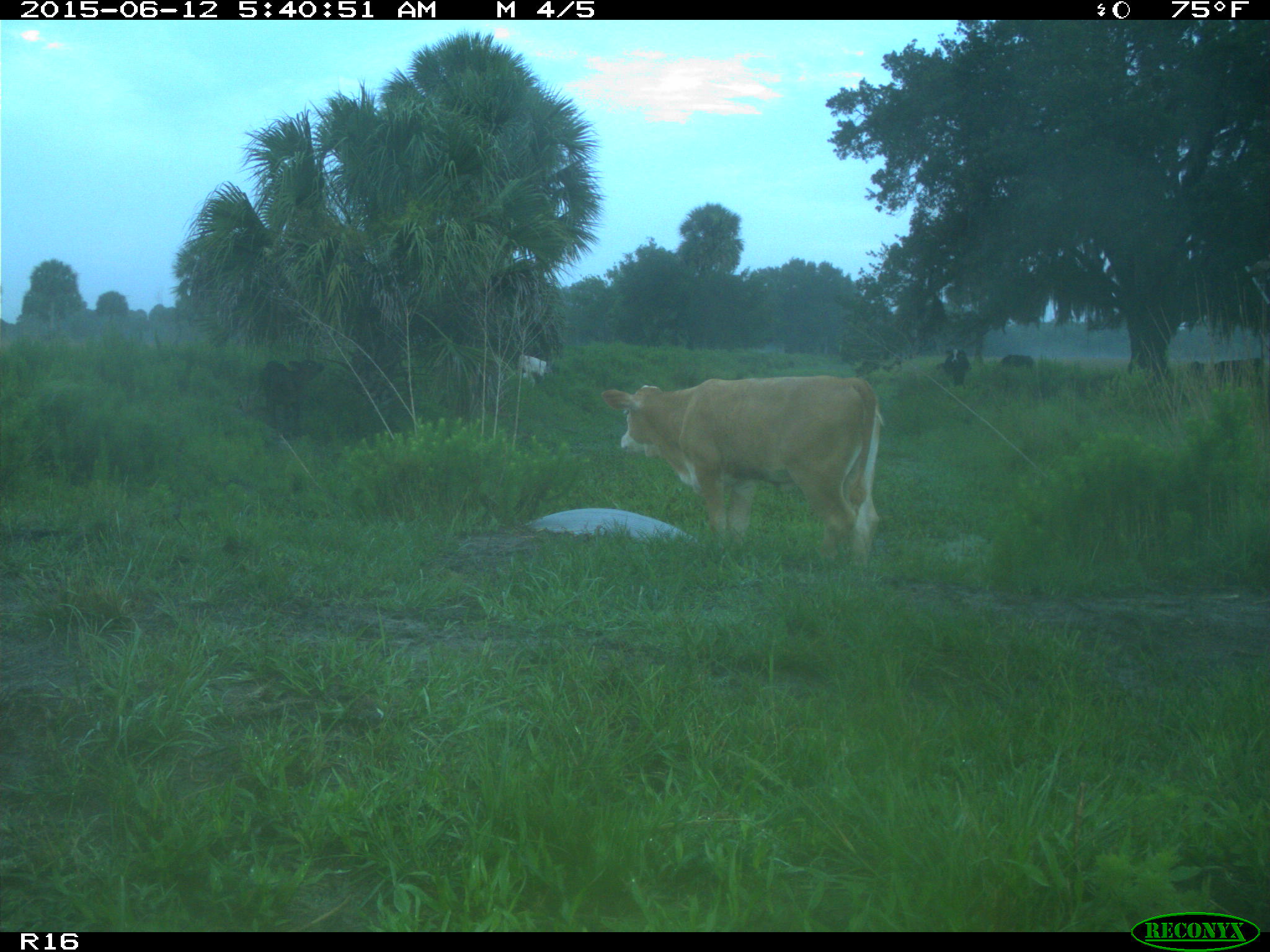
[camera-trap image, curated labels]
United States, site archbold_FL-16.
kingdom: Animalia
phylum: Chordata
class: Mammalia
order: Artiodactyla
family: Bovidae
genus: Bos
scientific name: Bos taurus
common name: domestic cow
Bos taurus (domestic cow).